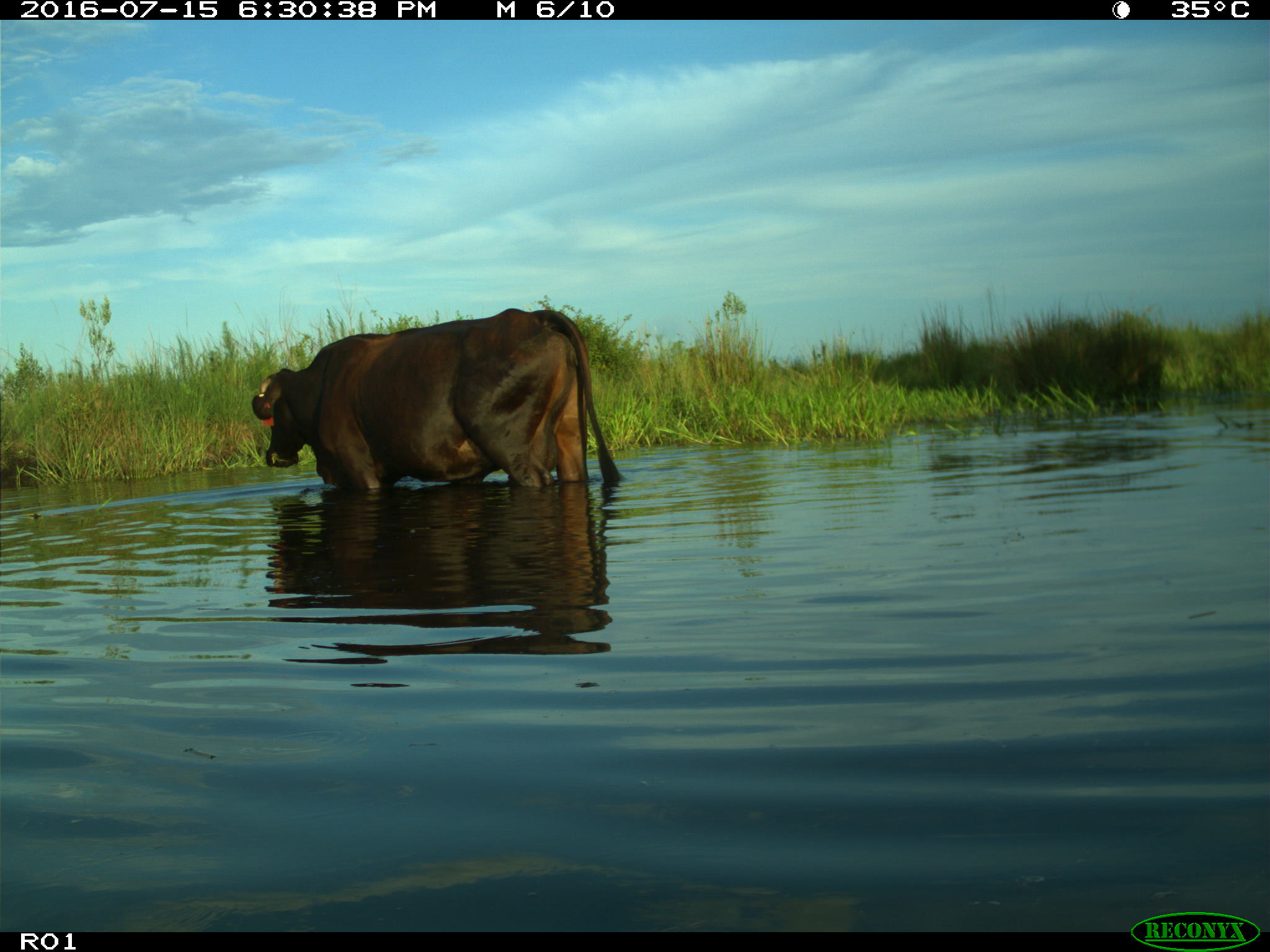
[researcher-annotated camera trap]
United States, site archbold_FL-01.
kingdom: Animalia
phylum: Chordata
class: Mammalia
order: Artiodactyla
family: Bovidae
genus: Bos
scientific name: Bos taurus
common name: domestic cow